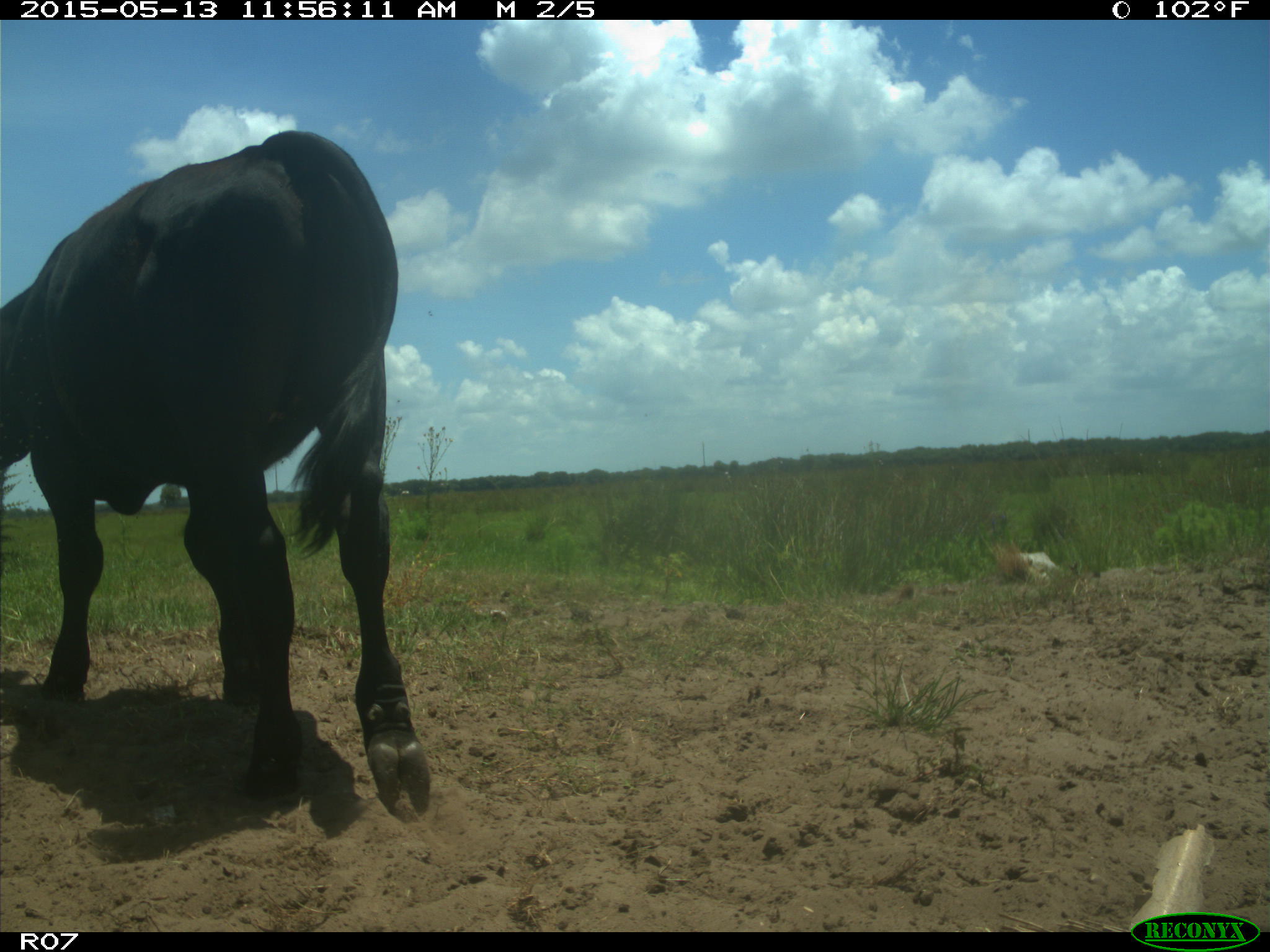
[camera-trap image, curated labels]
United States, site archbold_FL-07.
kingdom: Animalia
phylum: Chordata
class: Mammalia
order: Artiodactyla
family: Bovidae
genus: Bos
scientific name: Bos taurus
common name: domestic cow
Bos taurus (domestic cow).